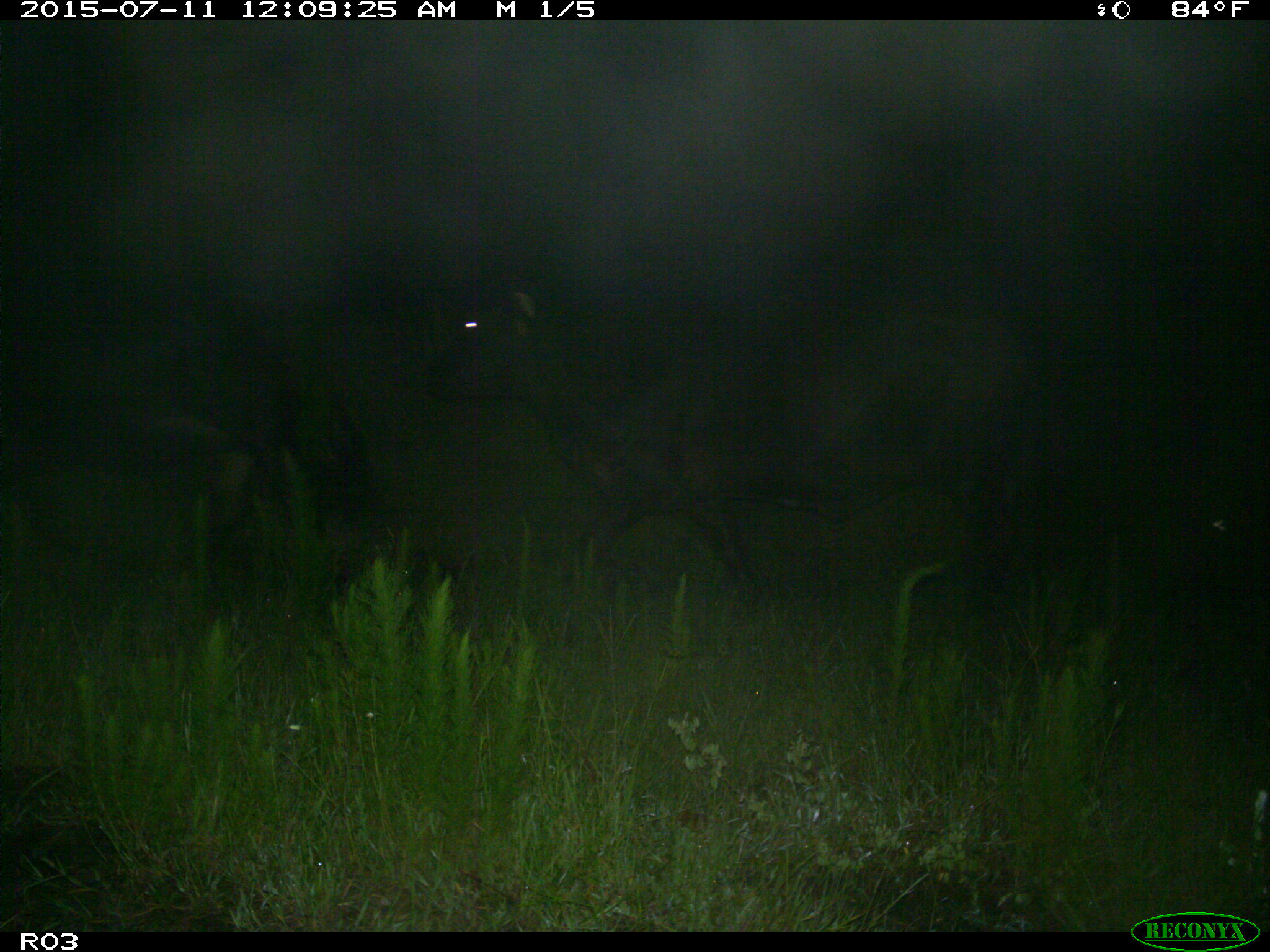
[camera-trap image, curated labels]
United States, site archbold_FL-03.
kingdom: Animalia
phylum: Chordata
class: Mammalia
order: Artiodactyla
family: Bovidae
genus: Bos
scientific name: Bos taurus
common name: domestic cow